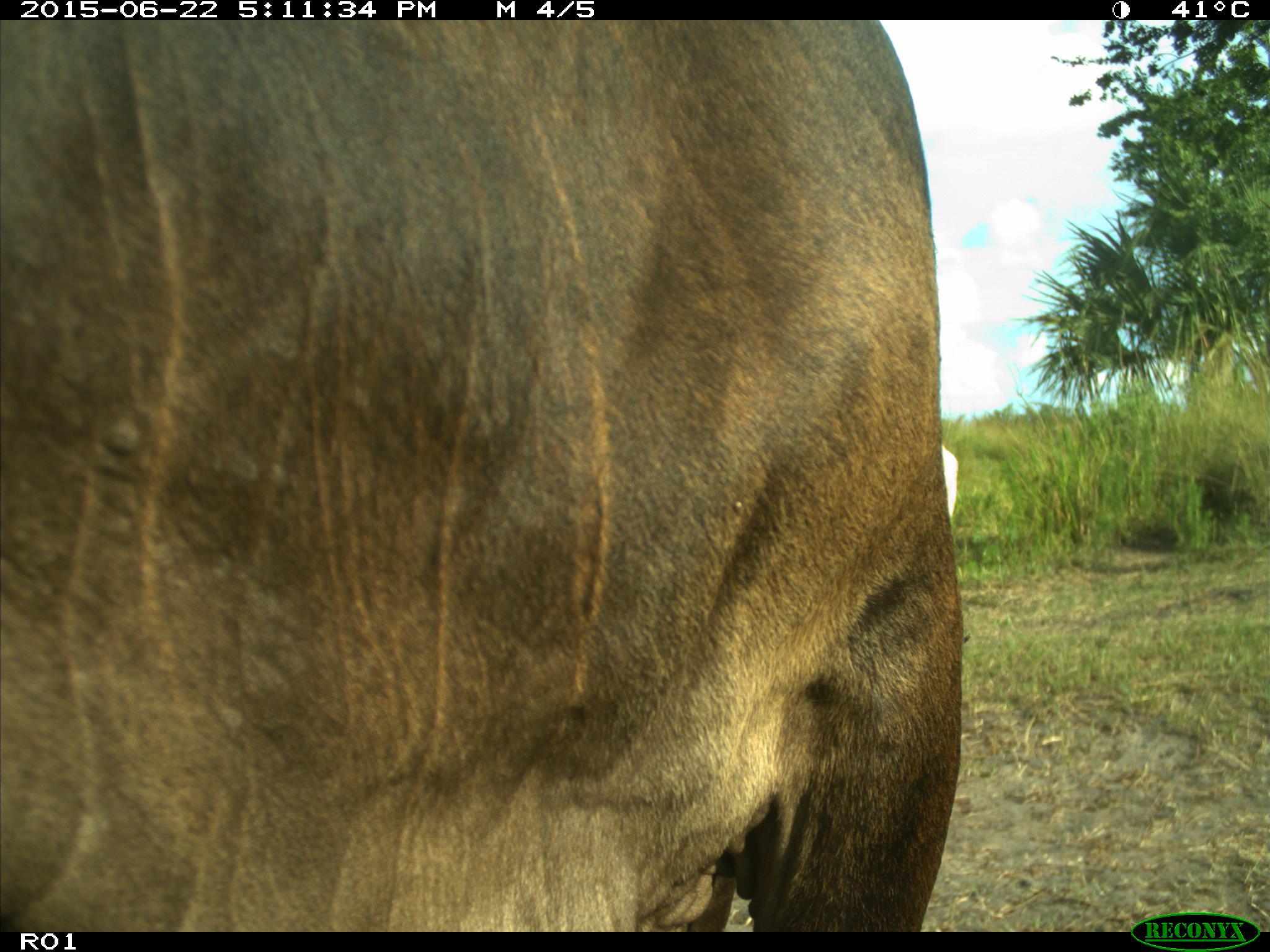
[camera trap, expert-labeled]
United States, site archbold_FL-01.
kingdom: Animalia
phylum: Chordata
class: Mammalia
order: Artiodactyla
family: Bovidae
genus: Bos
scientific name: Bos taurus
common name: domestic cow